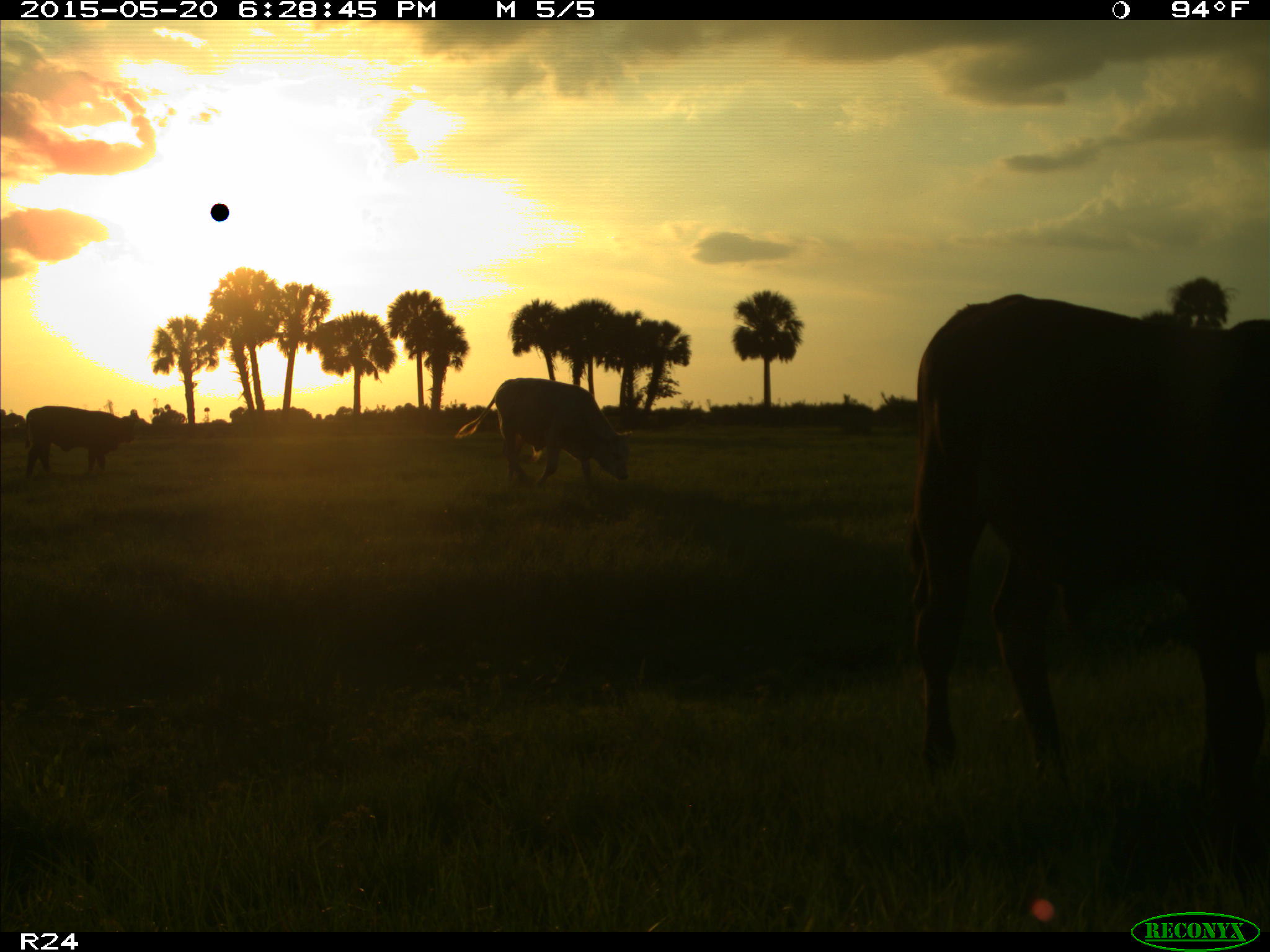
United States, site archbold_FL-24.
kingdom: Animalia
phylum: Chordata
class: Mammalia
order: Artiodactyla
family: Bovidae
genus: Bos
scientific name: Bos taurus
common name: domestic cow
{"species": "Bos taurus (domestic cow)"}